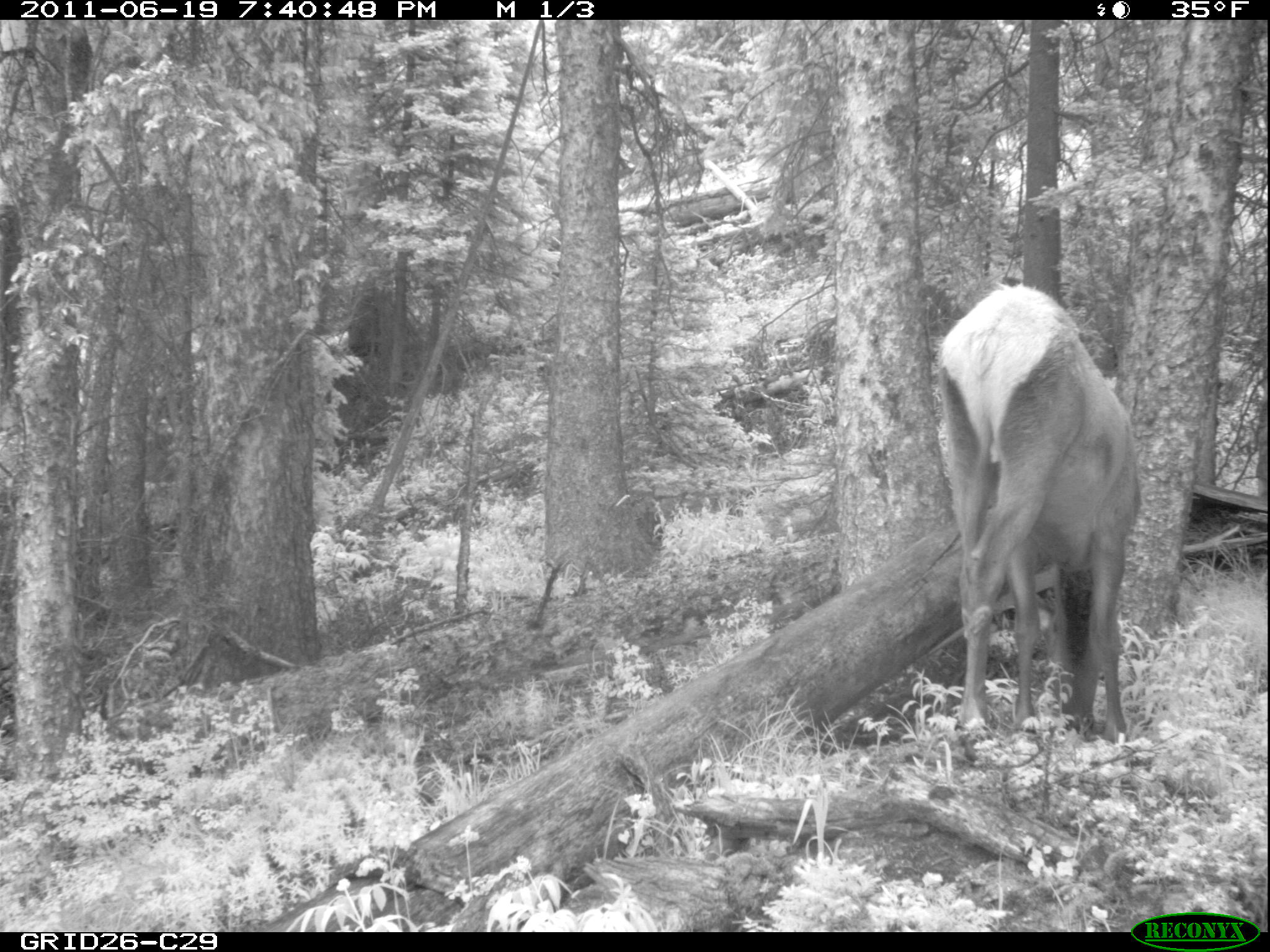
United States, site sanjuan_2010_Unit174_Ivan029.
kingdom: Animalia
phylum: Chordata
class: Mammalia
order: Artiodactyla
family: Cervidae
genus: Cervus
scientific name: Cervus elaphus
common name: red deer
Cervus elaphus (red deer).